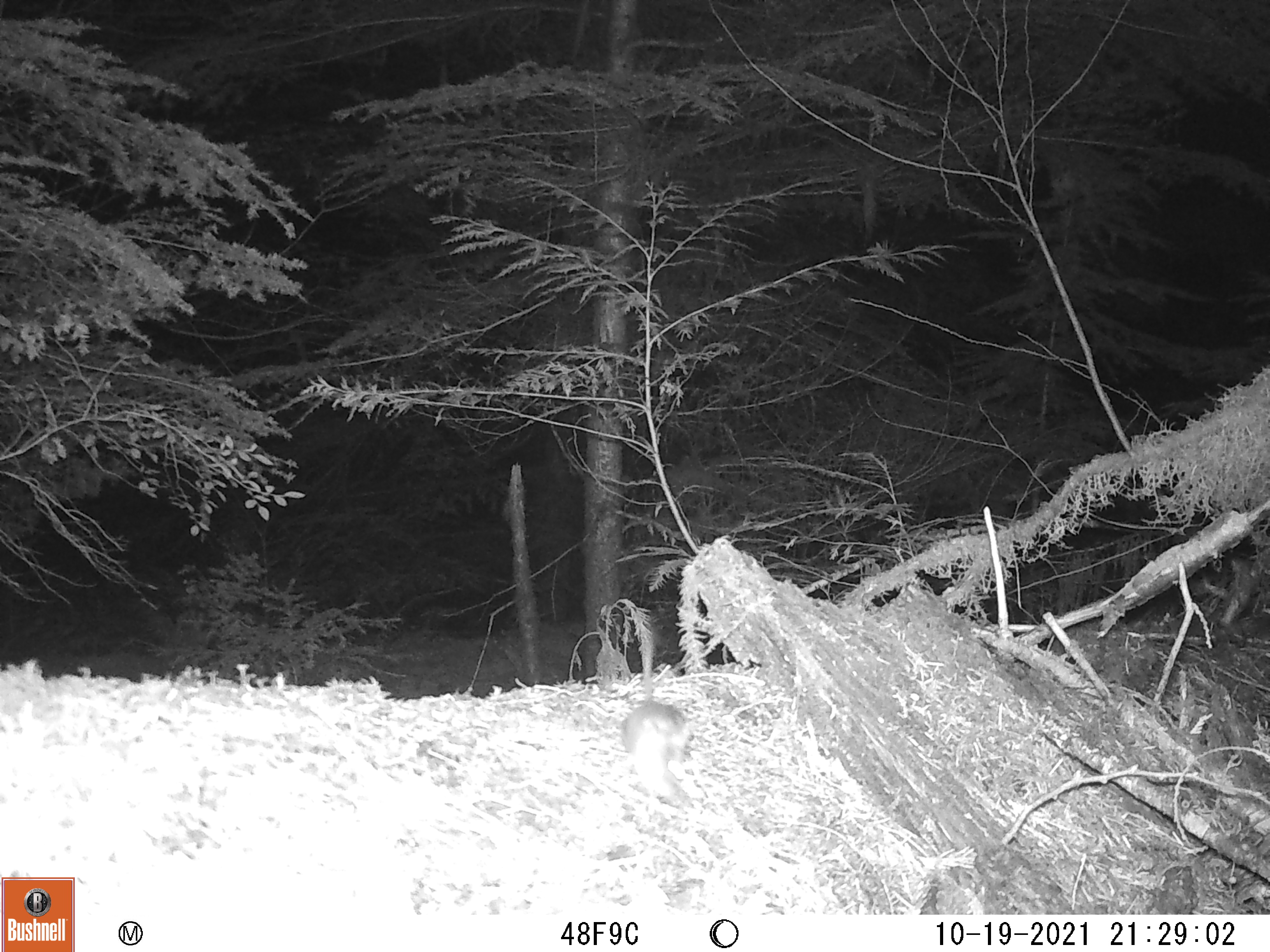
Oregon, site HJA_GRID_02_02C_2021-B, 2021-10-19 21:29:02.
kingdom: Animalia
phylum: Chordata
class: Mammalia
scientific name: Mammalia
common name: small mammal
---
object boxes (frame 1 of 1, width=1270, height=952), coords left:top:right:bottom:
small mammal: 601:696:712:802